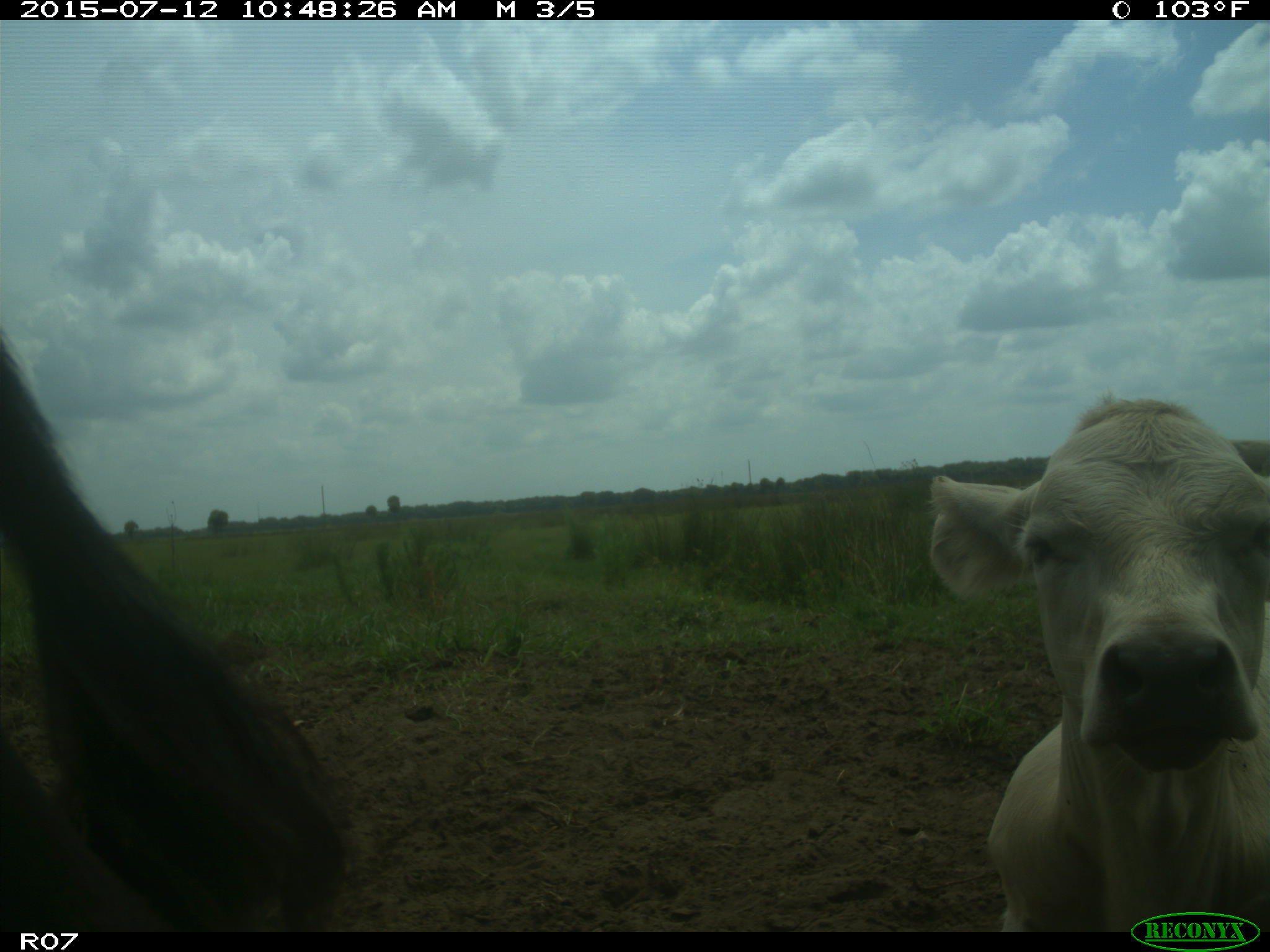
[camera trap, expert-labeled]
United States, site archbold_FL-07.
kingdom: Animalia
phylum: Chordata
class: Mammalia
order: Artiodactyla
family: Bovidae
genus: Bos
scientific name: Bos taurus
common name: domestic cow